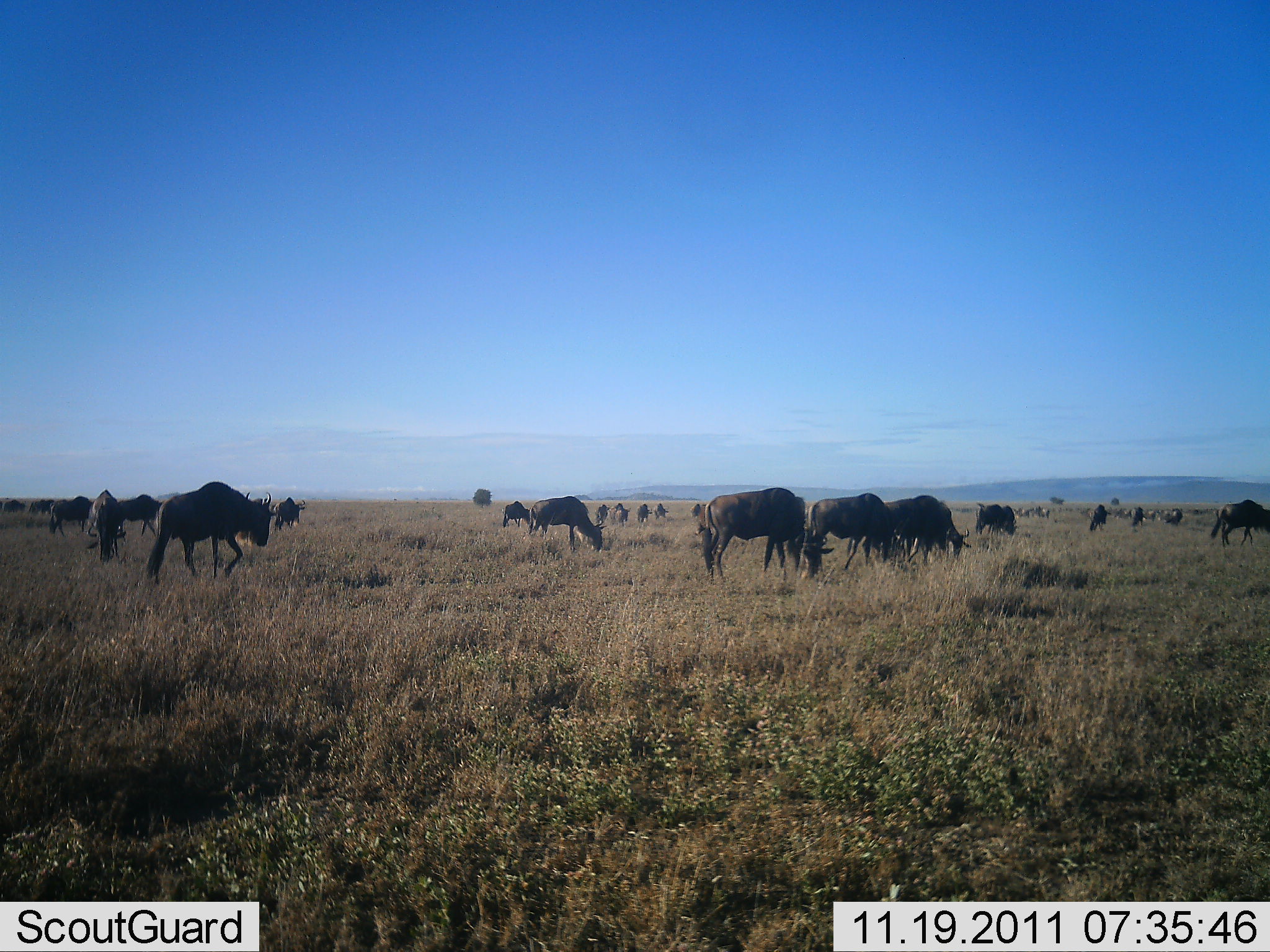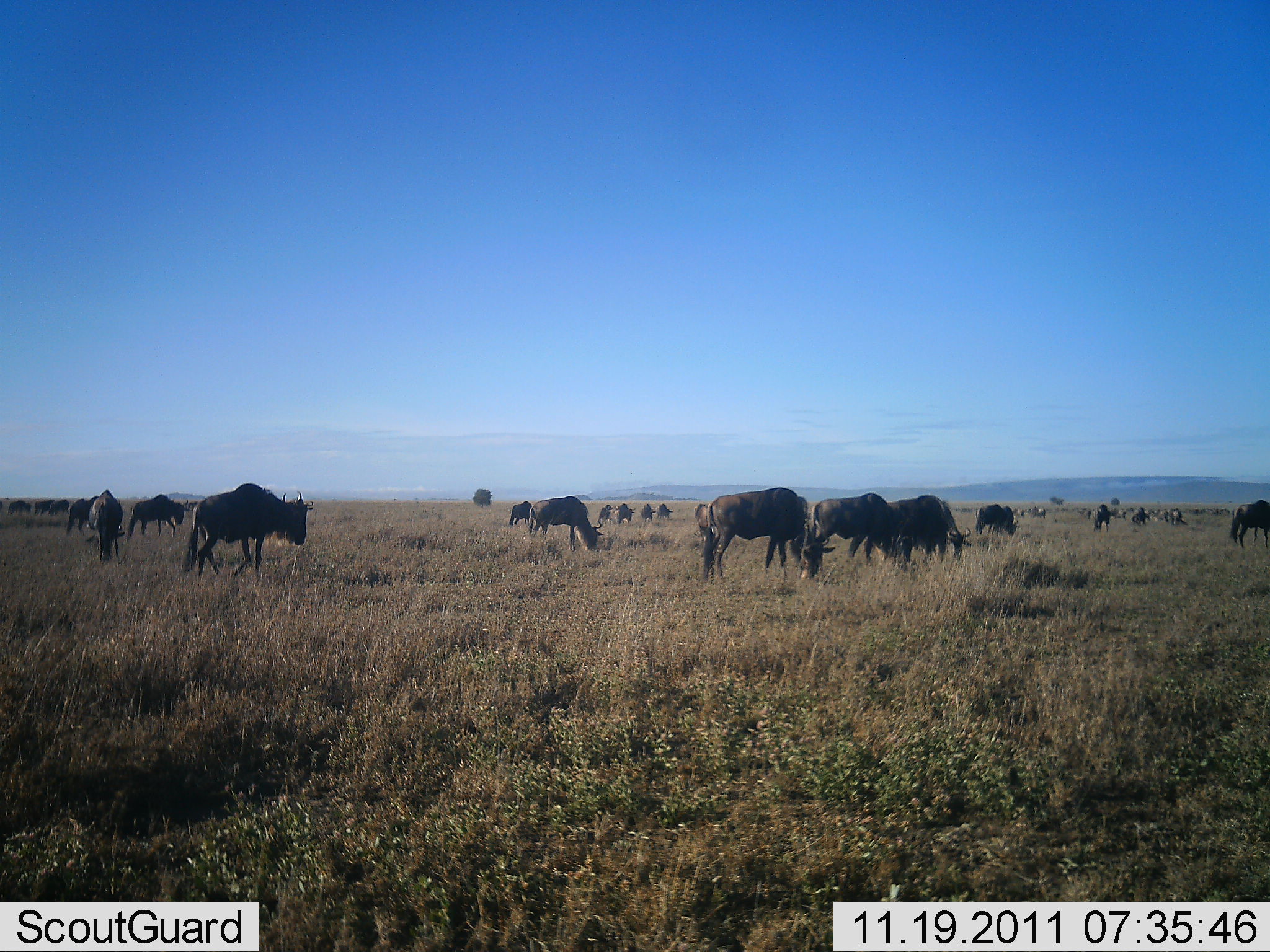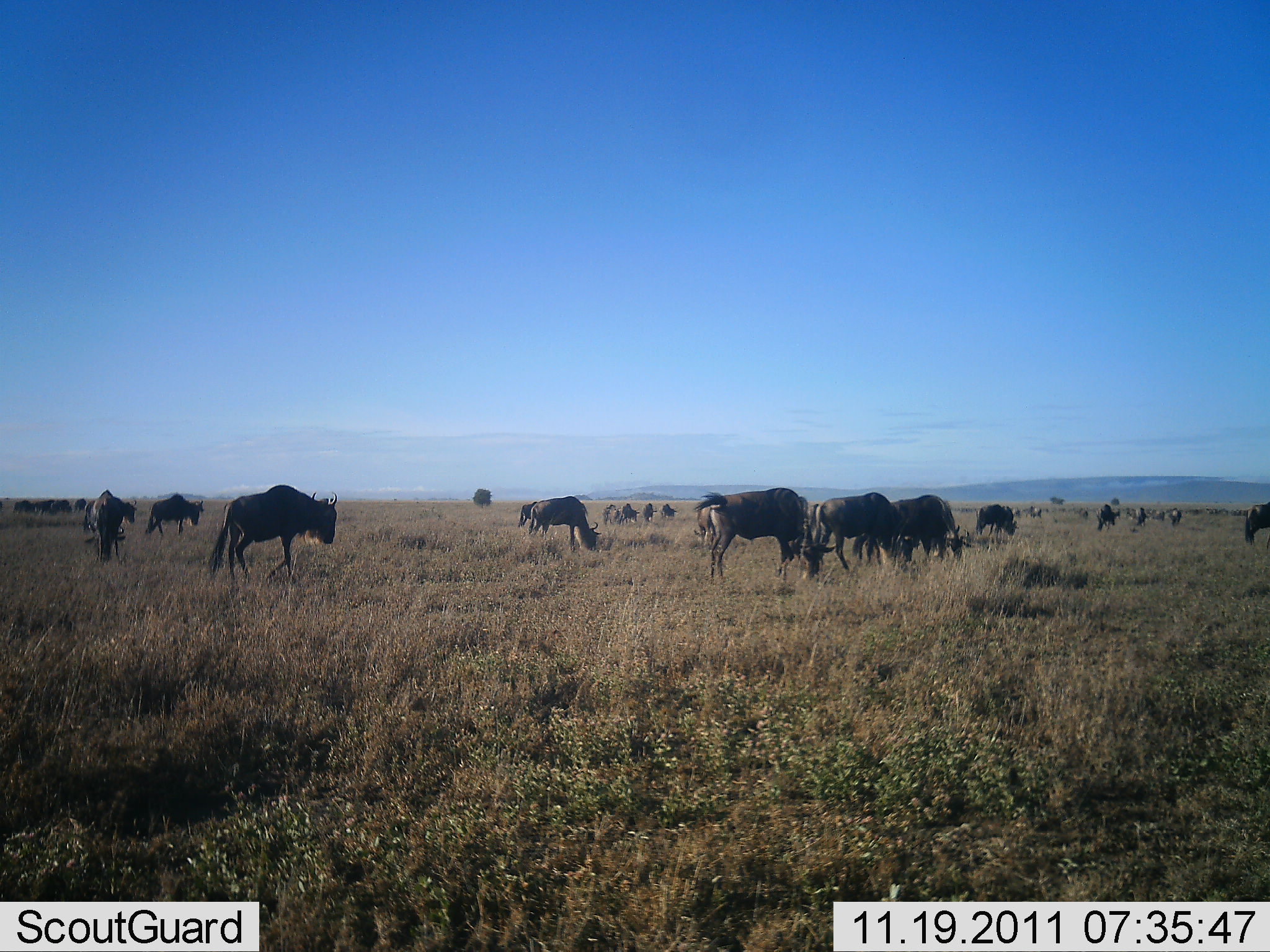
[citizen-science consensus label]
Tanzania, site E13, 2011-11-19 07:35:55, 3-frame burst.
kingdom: Animalia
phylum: Chordata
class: Mammalia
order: Artiodactyla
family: Bovidae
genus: Connochaetes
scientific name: Connochaetes taurinus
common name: blue wildebeest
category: wildebeest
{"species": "wildebeest (blue wildebeest) (Connochaetes taurinus)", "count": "11-50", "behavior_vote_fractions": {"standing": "43%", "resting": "7%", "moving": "50%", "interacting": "14%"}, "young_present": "0%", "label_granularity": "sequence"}